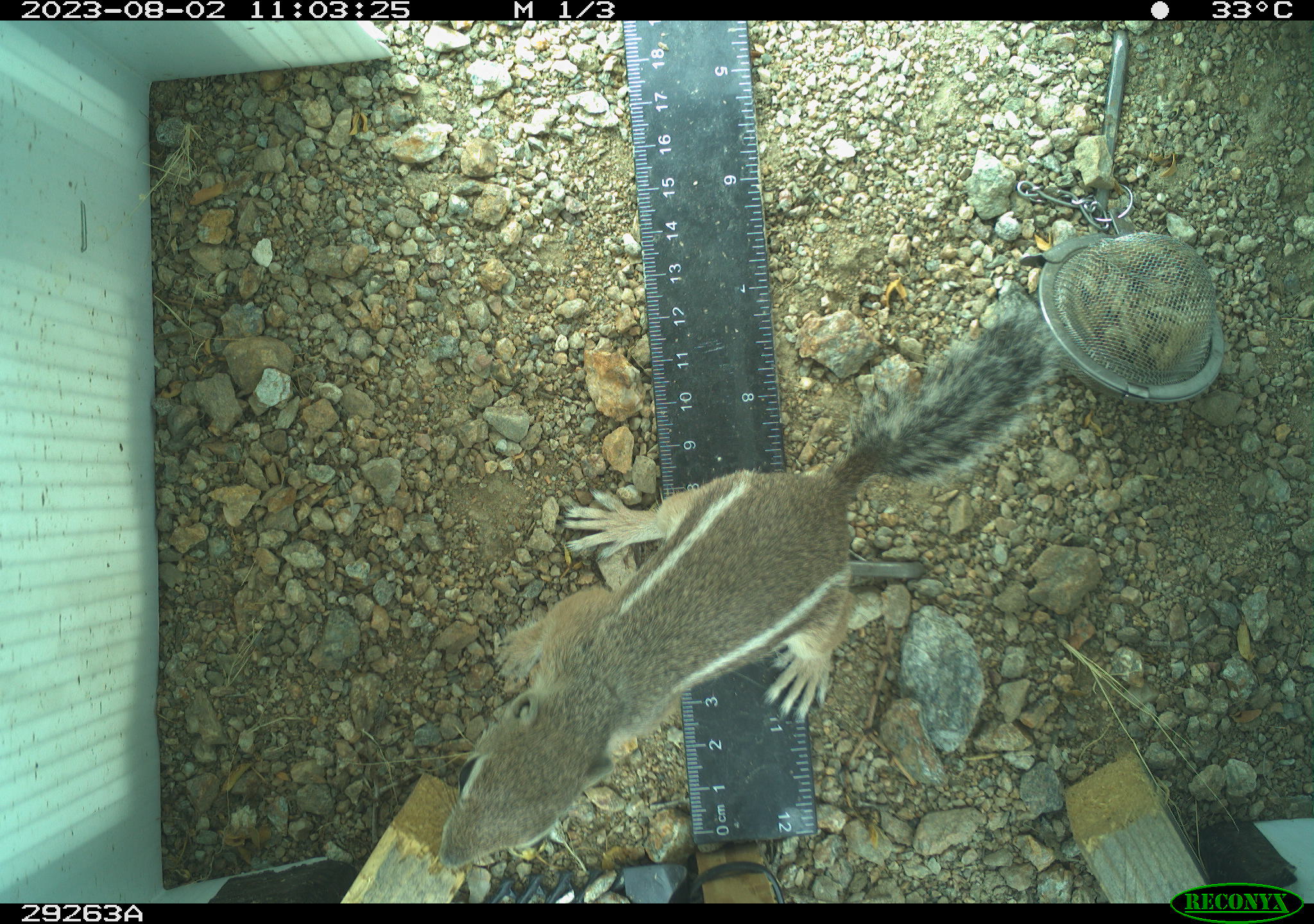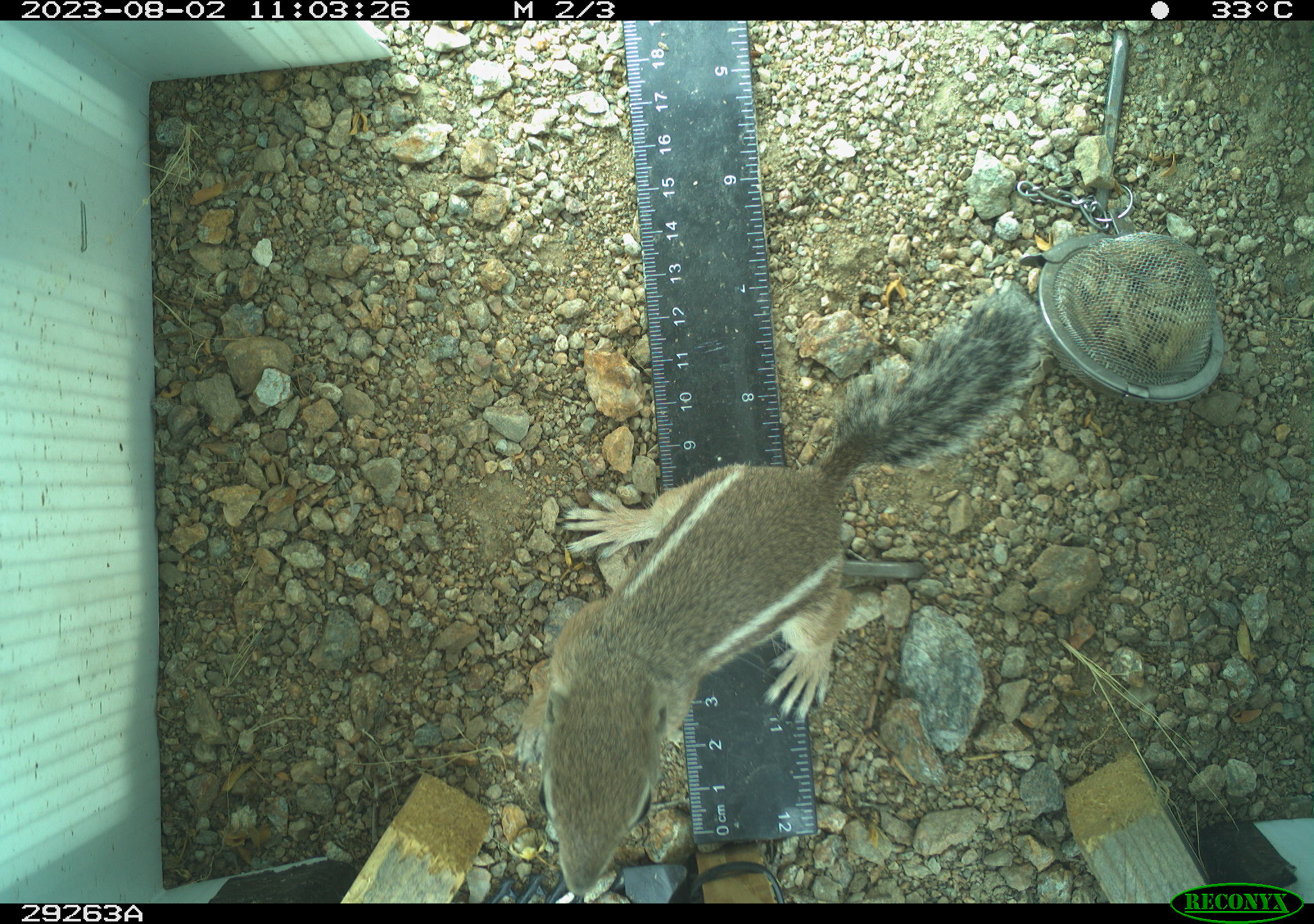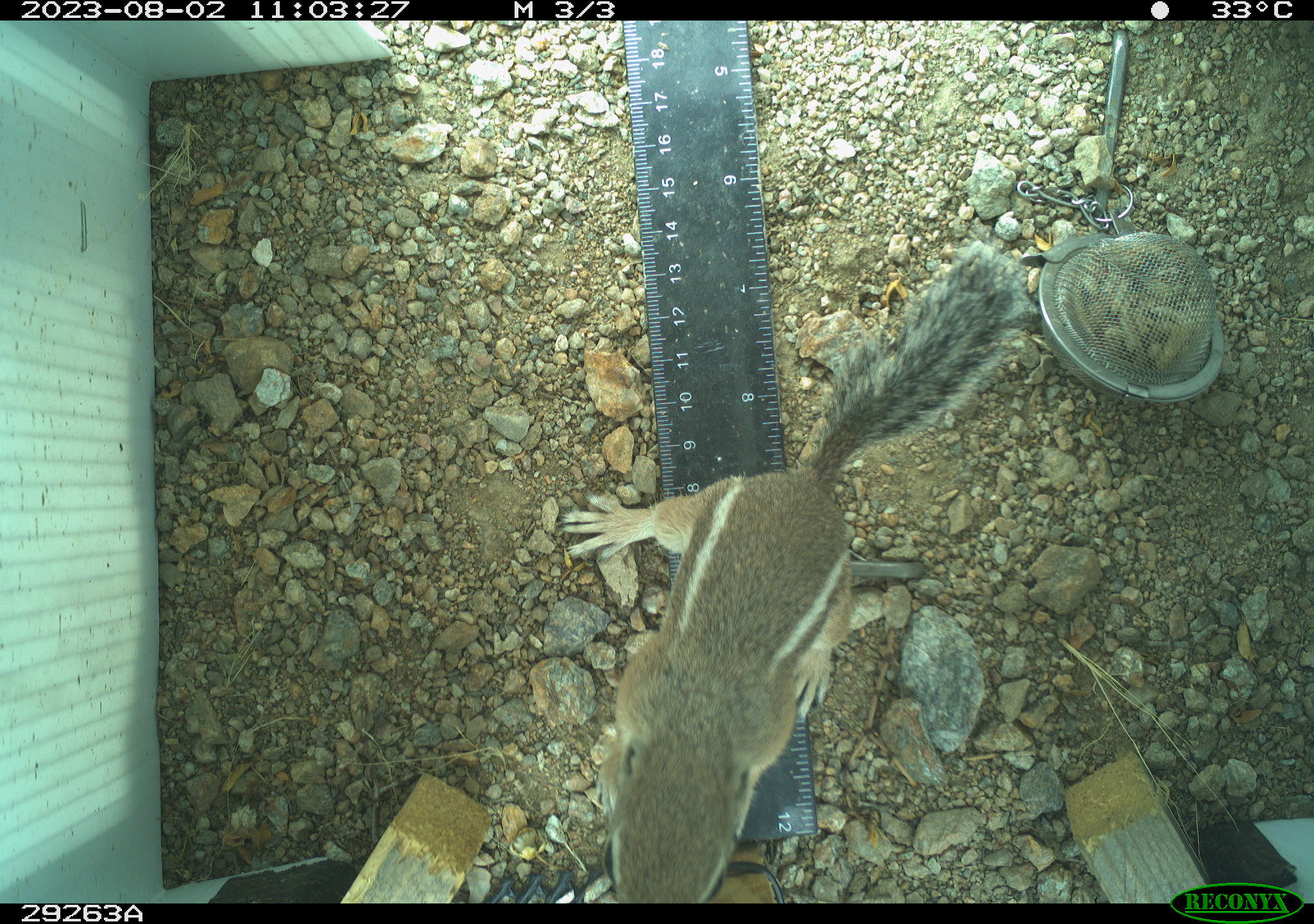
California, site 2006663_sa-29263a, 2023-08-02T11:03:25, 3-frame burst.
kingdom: Animalia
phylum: Chordata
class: Mammalia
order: Rodentia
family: Sciuridae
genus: Ammospermophilus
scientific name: Ammospermophilus leucurus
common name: white-tailed antelope squirrel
White-tailed antelope squirrel (Ammospermophilus leucurus).